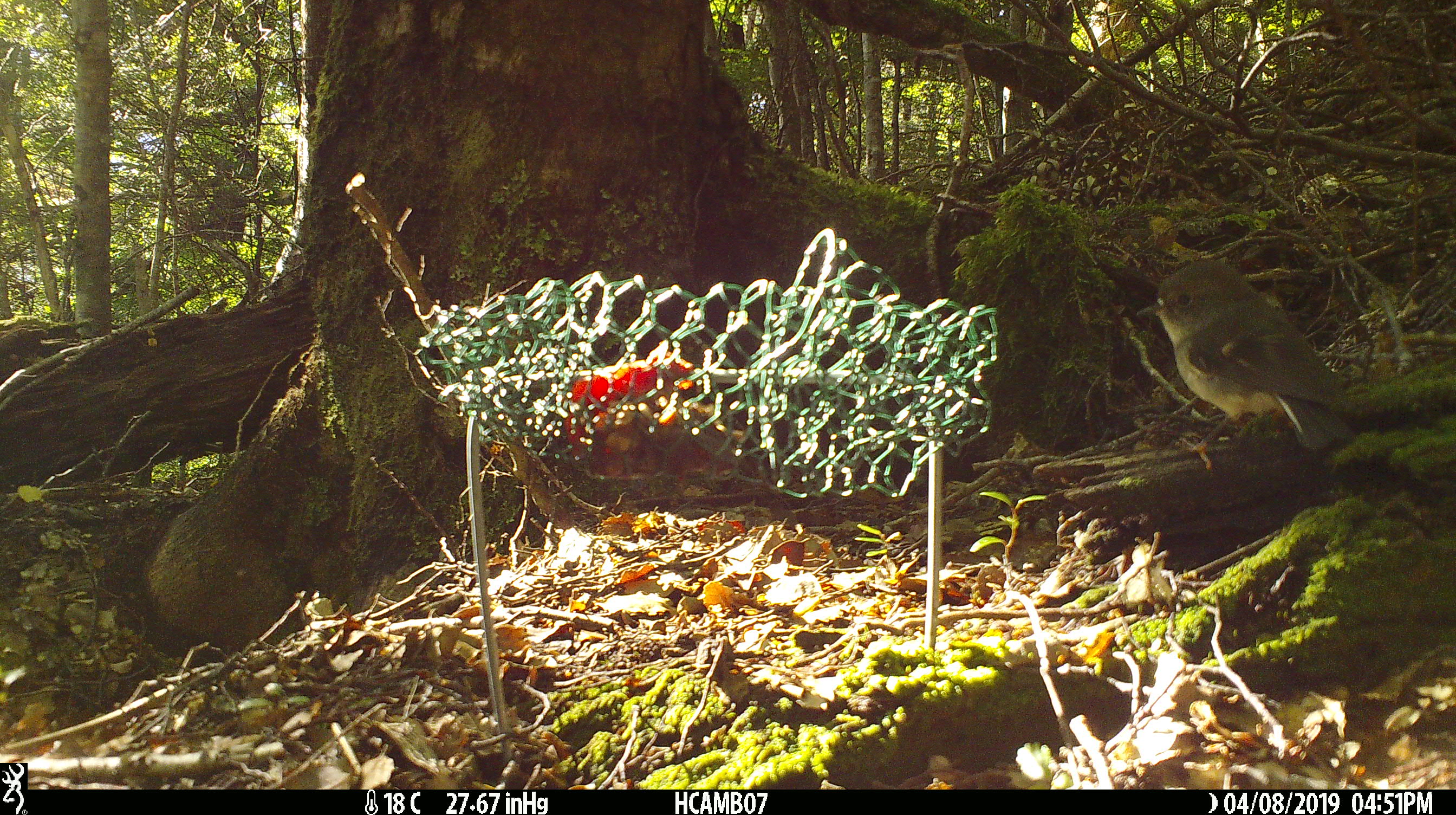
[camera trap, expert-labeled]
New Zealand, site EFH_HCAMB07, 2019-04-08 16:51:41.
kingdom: Animalia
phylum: Chordata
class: Aves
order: Passeriformes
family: Petroicidae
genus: Petroica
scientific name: Petroica macrocephala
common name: tomtit